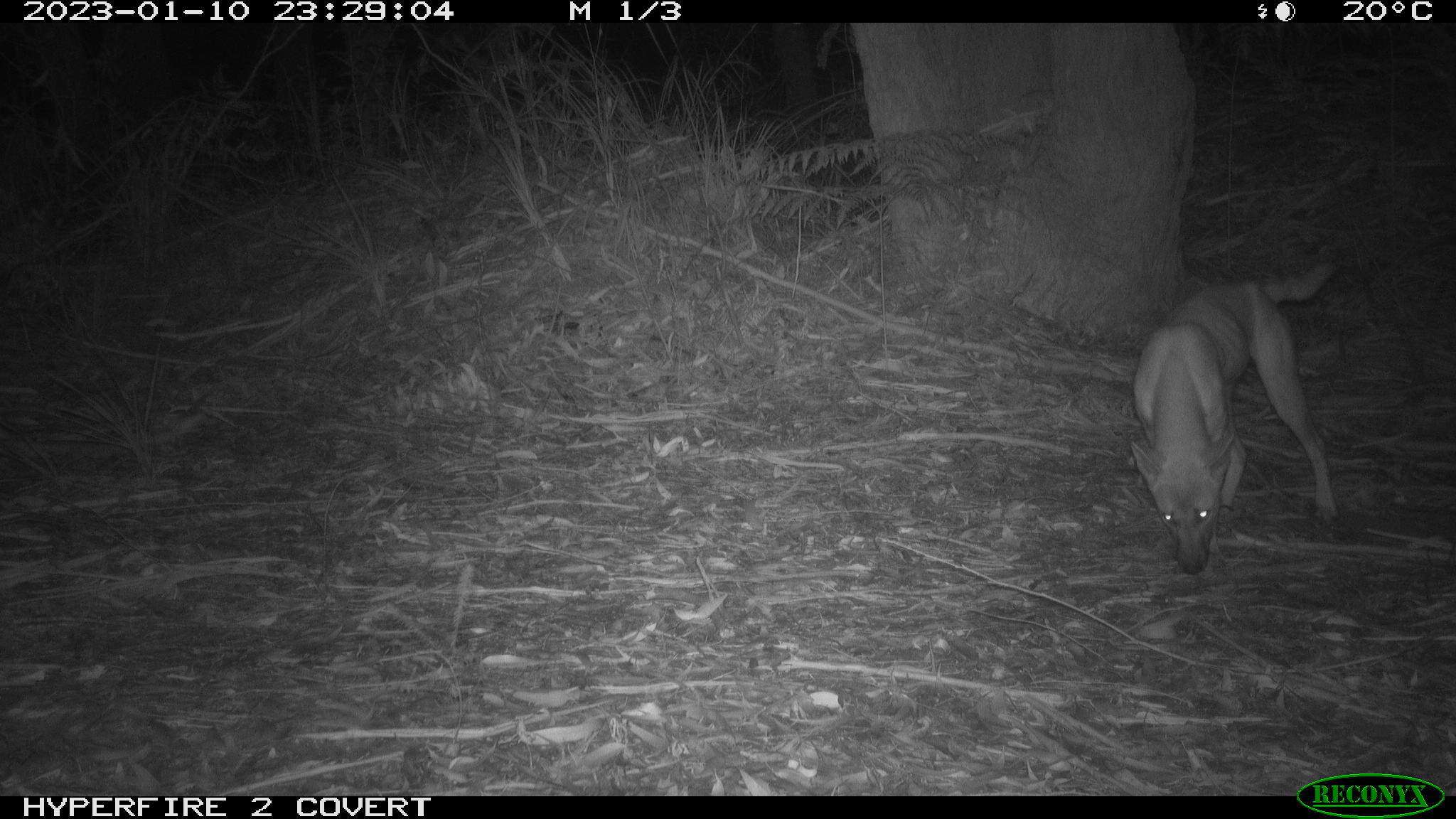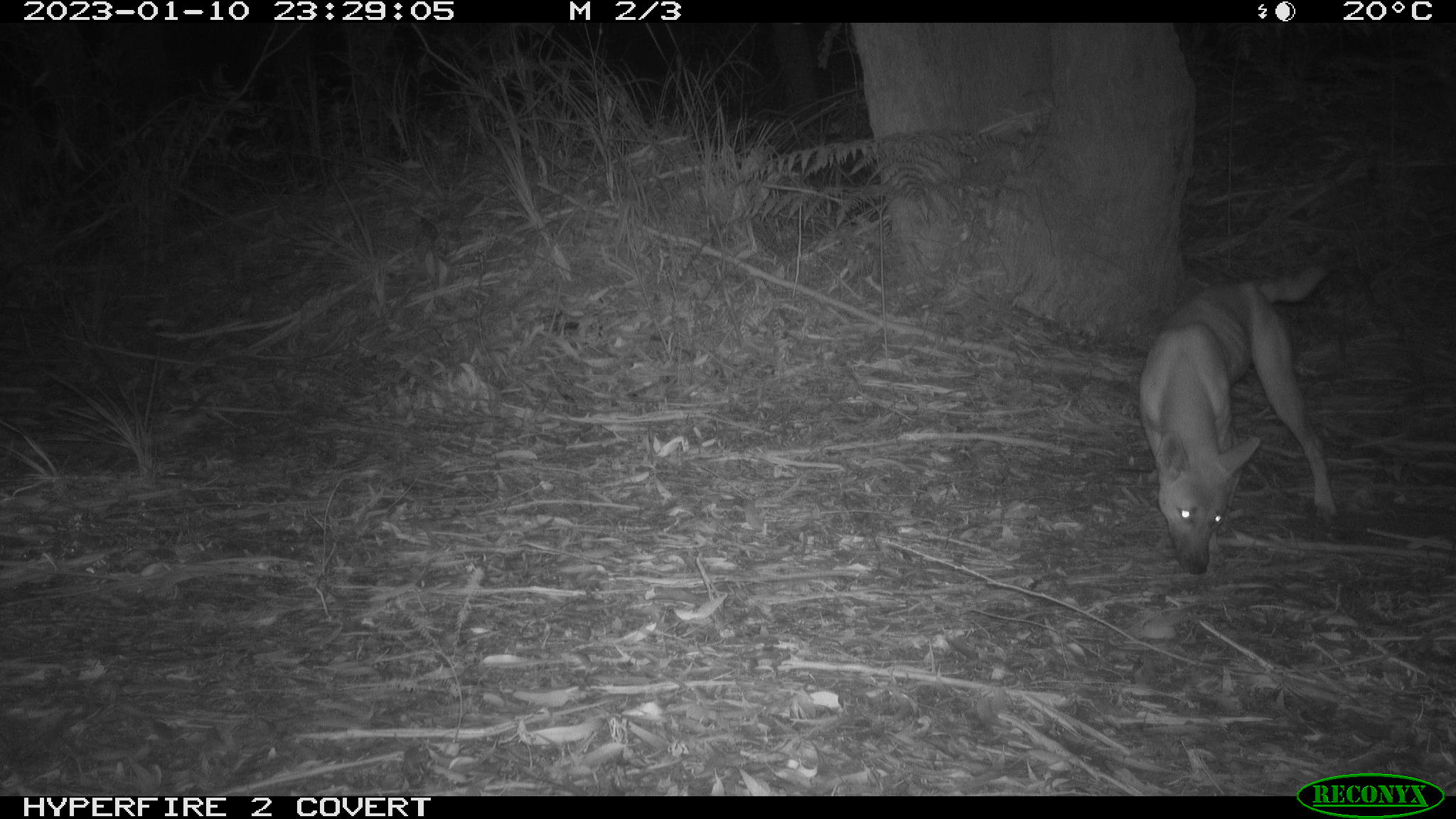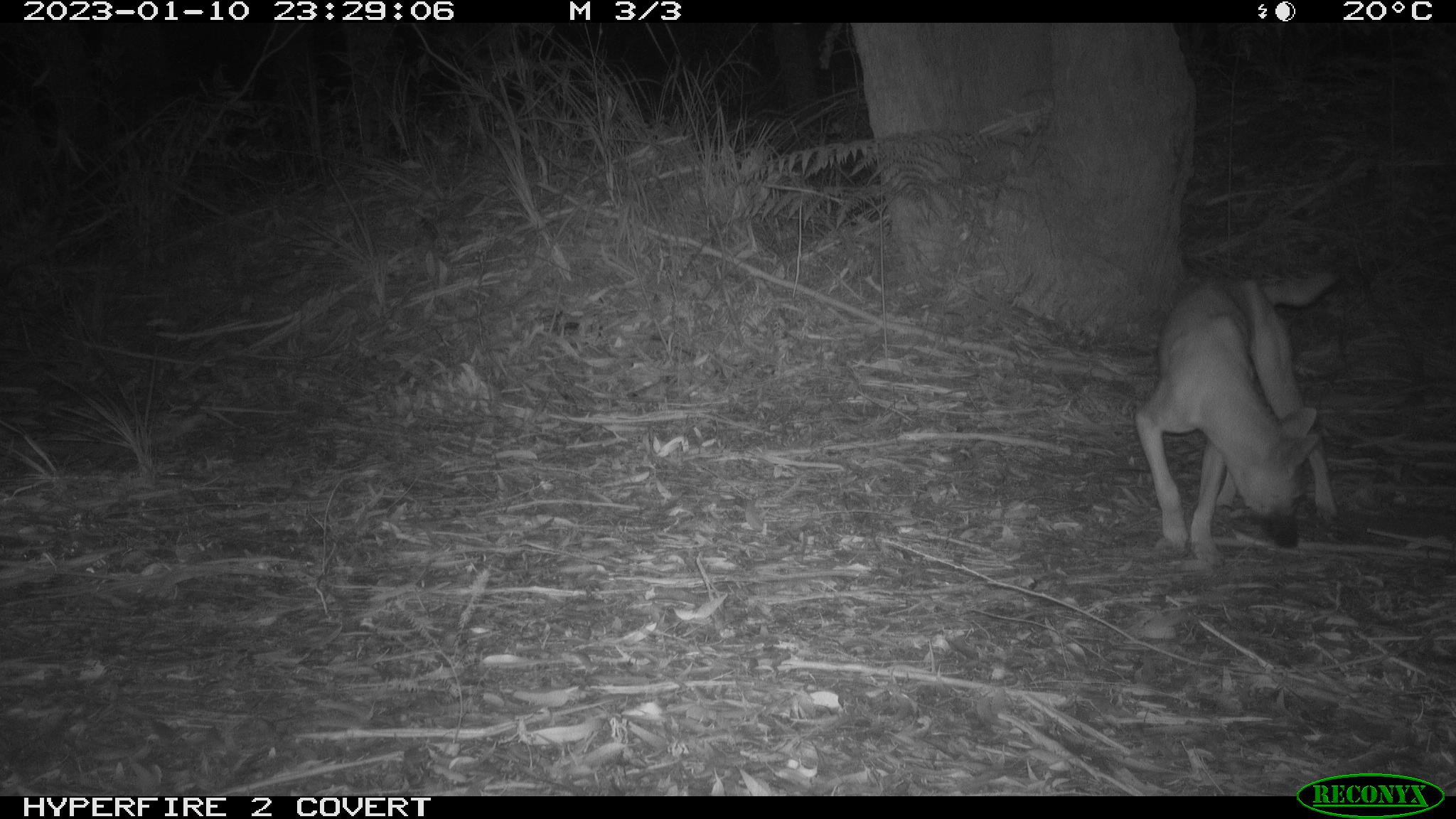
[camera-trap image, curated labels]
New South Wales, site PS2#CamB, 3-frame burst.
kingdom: Animalia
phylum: Chordata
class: Mammalia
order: Carnivora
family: Canidae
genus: Canis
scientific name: Canis familiaris dingo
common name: dingo